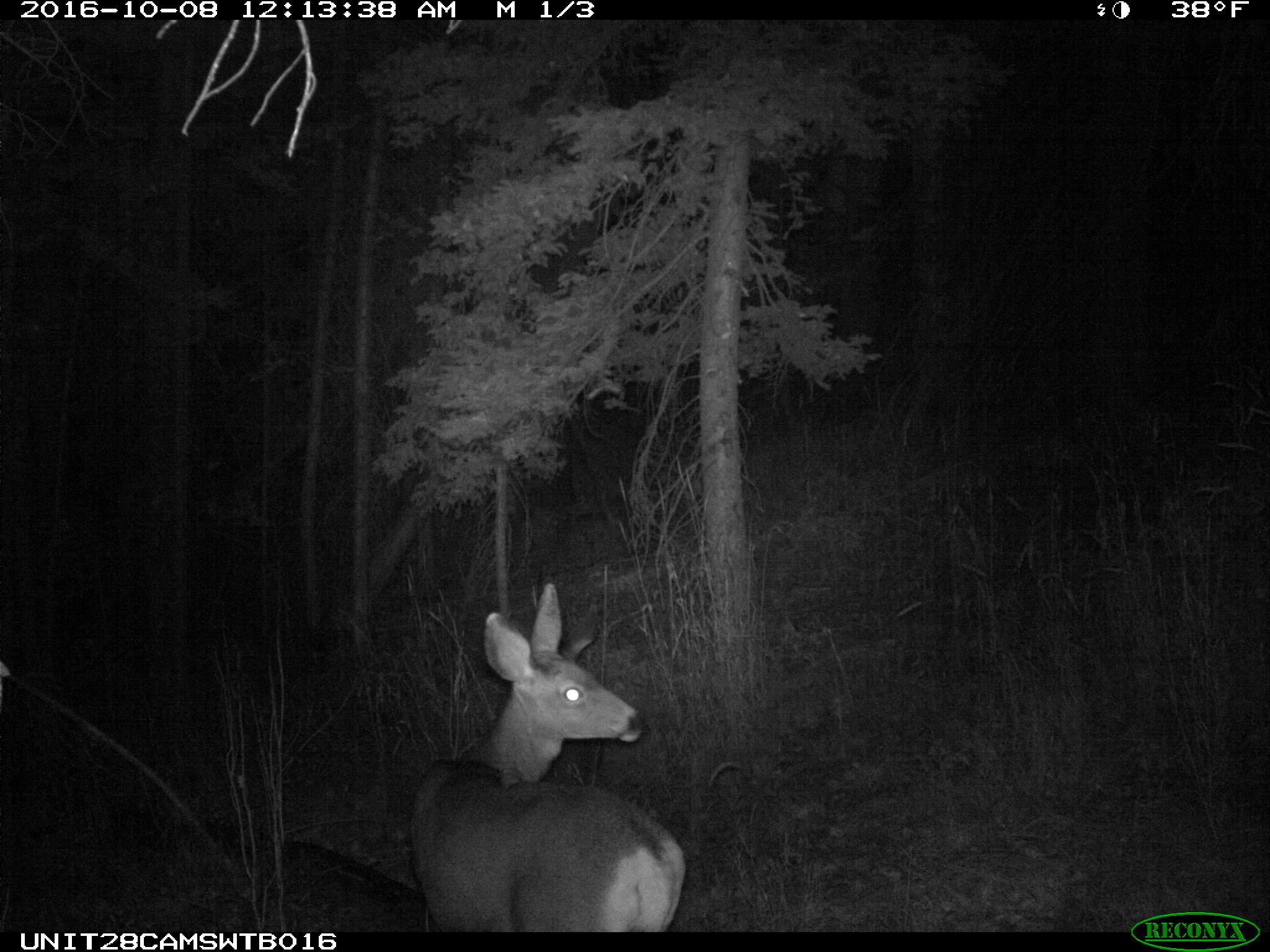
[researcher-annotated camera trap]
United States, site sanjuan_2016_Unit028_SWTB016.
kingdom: Animalia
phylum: Chordata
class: Mammalia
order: Artiodactyla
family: Cervidae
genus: Odocoileus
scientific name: Odocoileus hemionus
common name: mule deer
Odocoileus hemionus (mule deer).